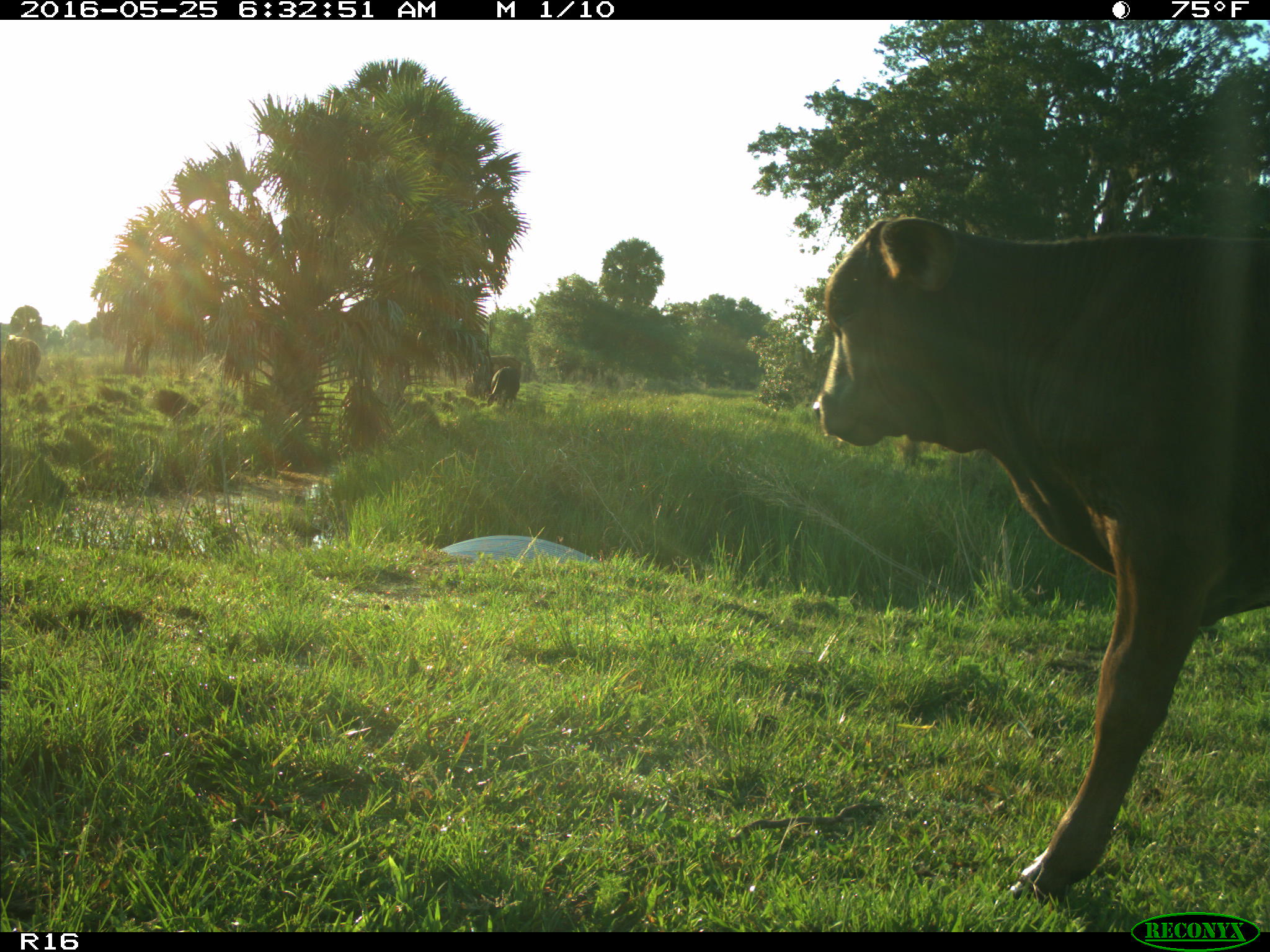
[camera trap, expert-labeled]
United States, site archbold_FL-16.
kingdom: Animalia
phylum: Chordata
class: Mammalia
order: Artiodactyla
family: Bovidae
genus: Bos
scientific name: Bos taurus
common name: domestic cow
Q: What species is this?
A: Bos taurus (domestic cow).